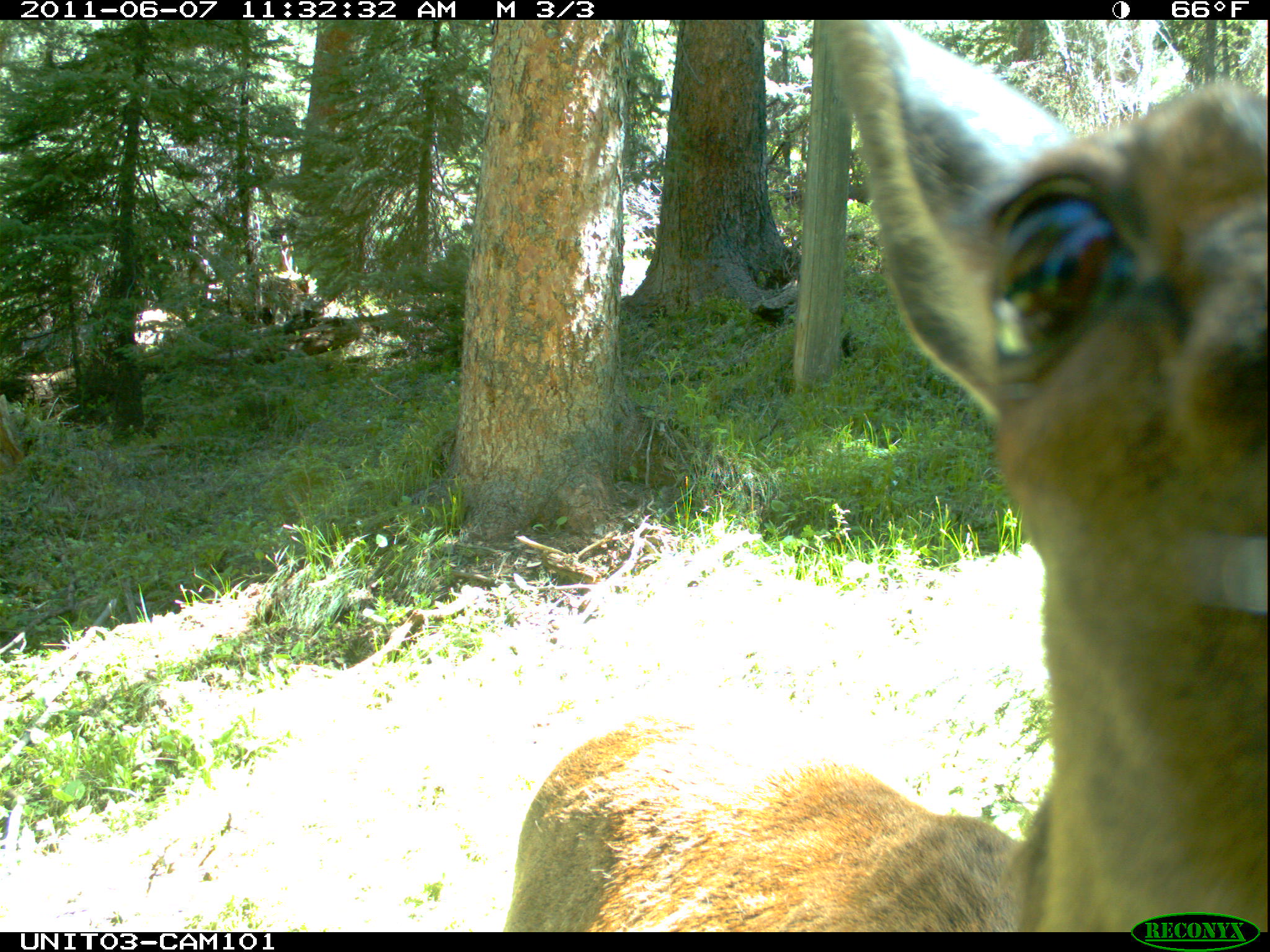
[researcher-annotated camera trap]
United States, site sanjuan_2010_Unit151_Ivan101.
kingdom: Animalia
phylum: Chordata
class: Mammalia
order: Artiodactyla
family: Cervidae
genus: Cervus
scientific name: Cervus elaphus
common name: red deer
Cervus elaphus (red deer).